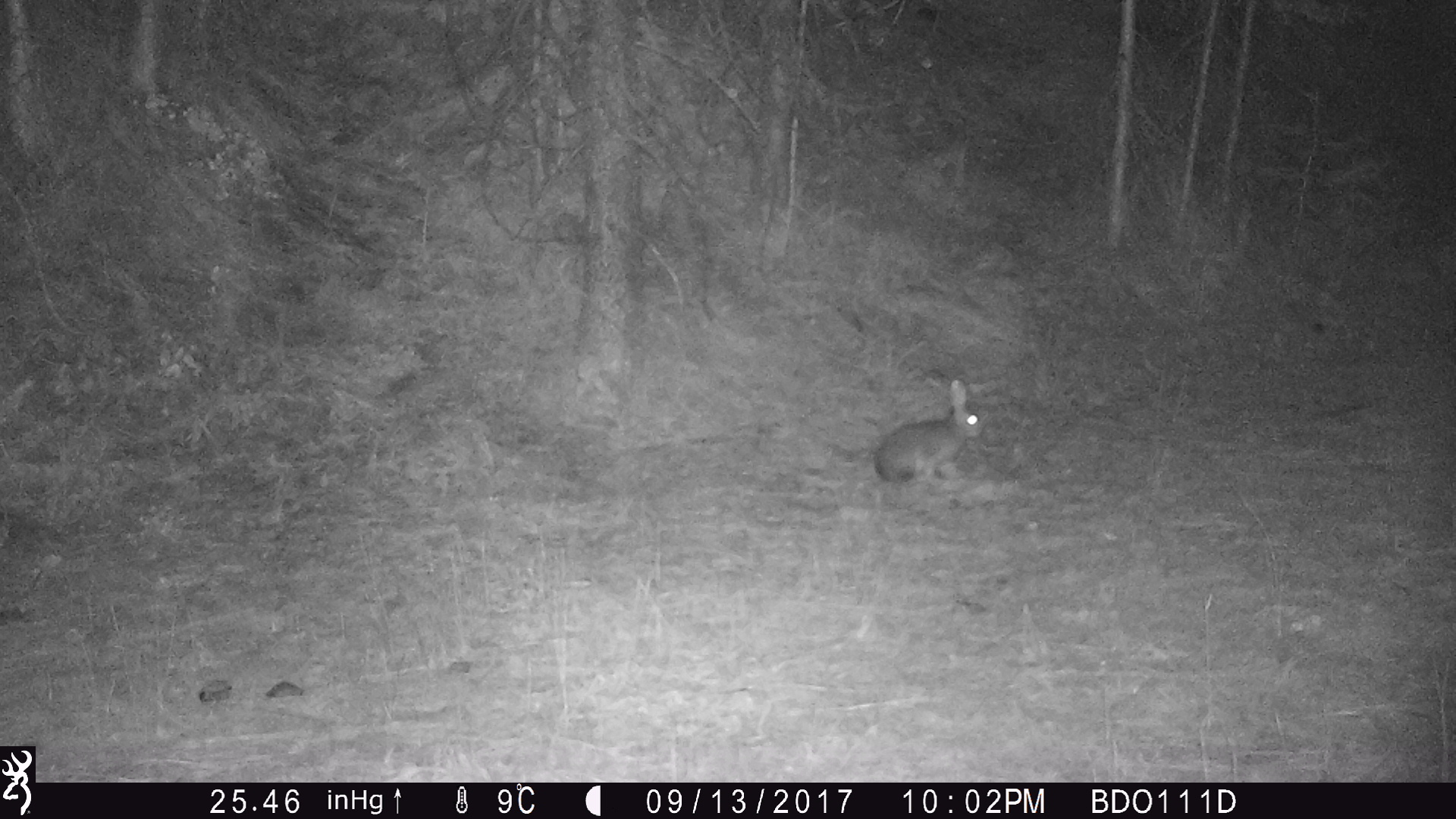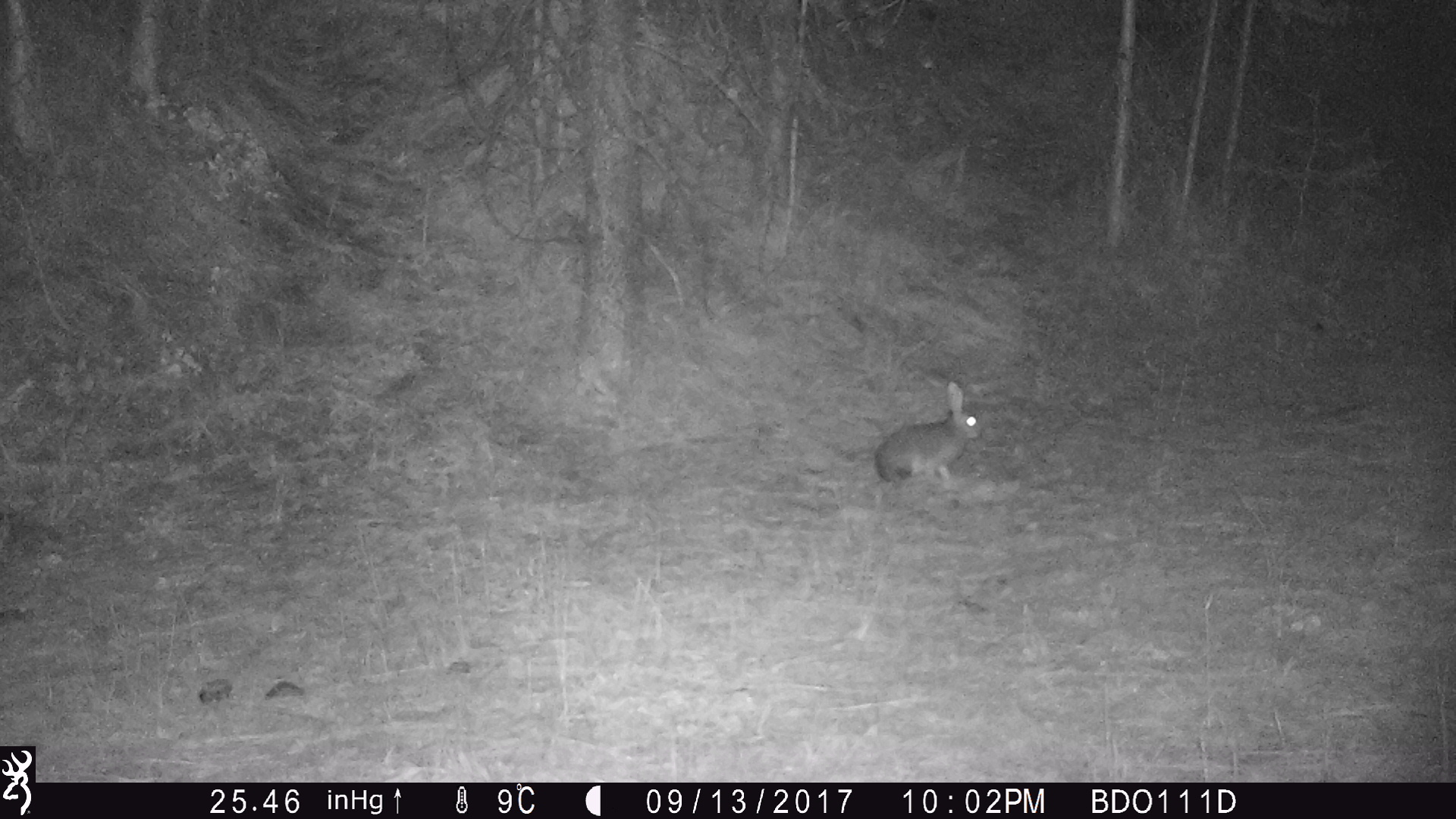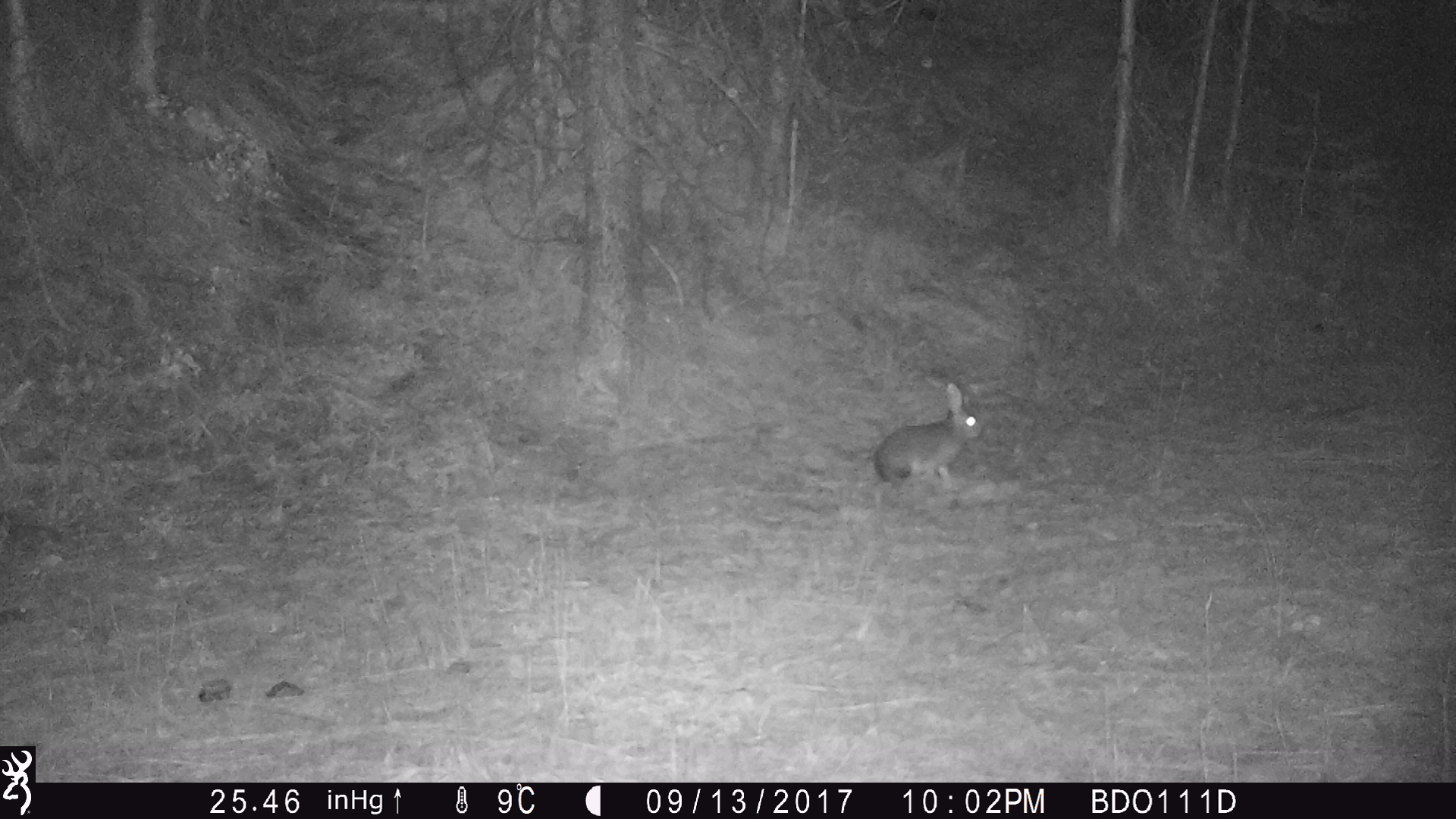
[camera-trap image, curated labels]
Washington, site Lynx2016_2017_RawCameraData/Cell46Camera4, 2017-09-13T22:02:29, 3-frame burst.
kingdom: Animalia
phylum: Chordata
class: Mammalia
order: Lagomorpha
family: Leporidae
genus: Lepus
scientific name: Lepus americanus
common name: snowshoe hare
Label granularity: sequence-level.